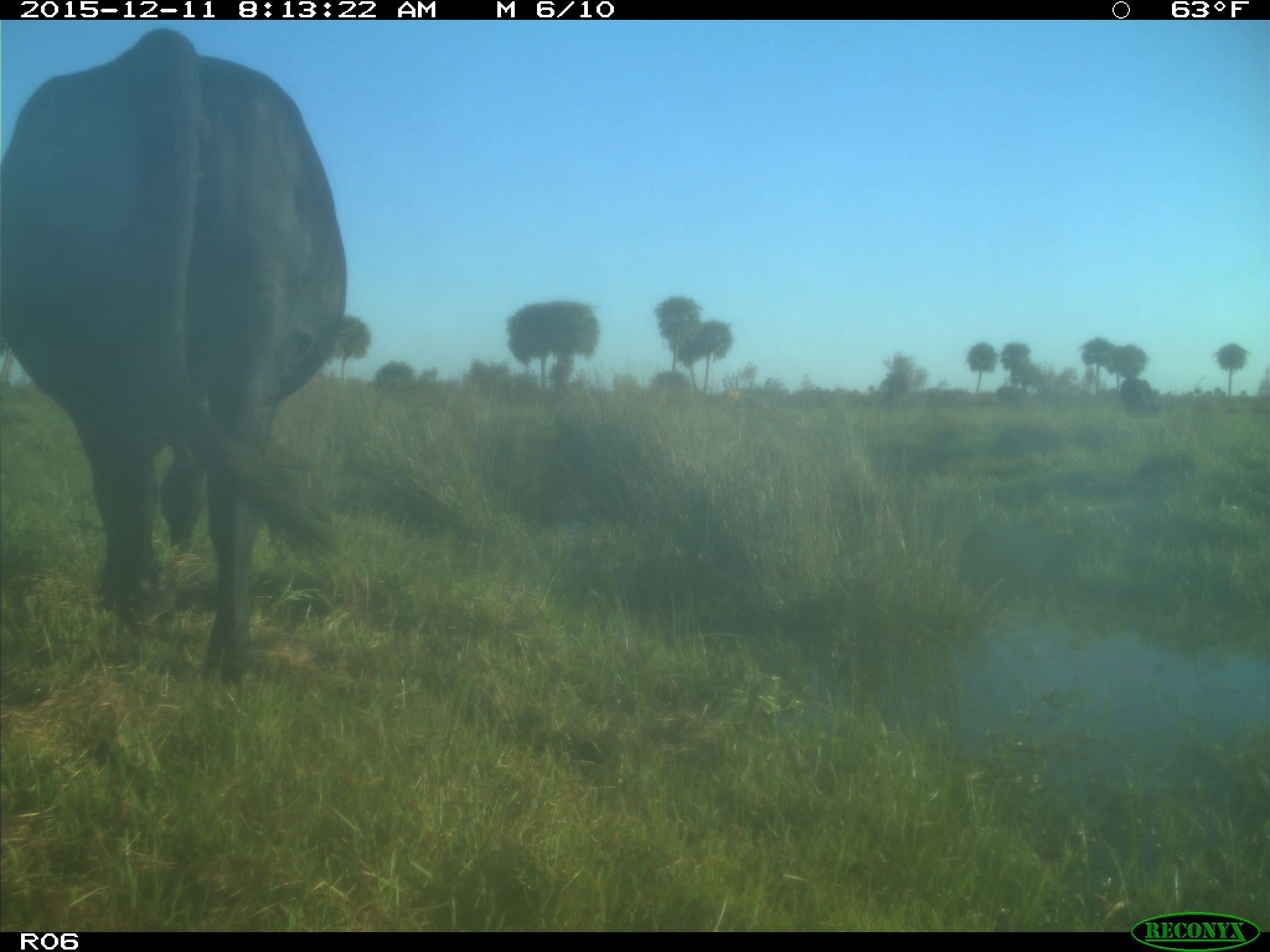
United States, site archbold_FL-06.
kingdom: Animalia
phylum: Chordata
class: Mammalia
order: Artiodactyla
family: Bovidae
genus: Bos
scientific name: Bos taurus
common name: domestic cow